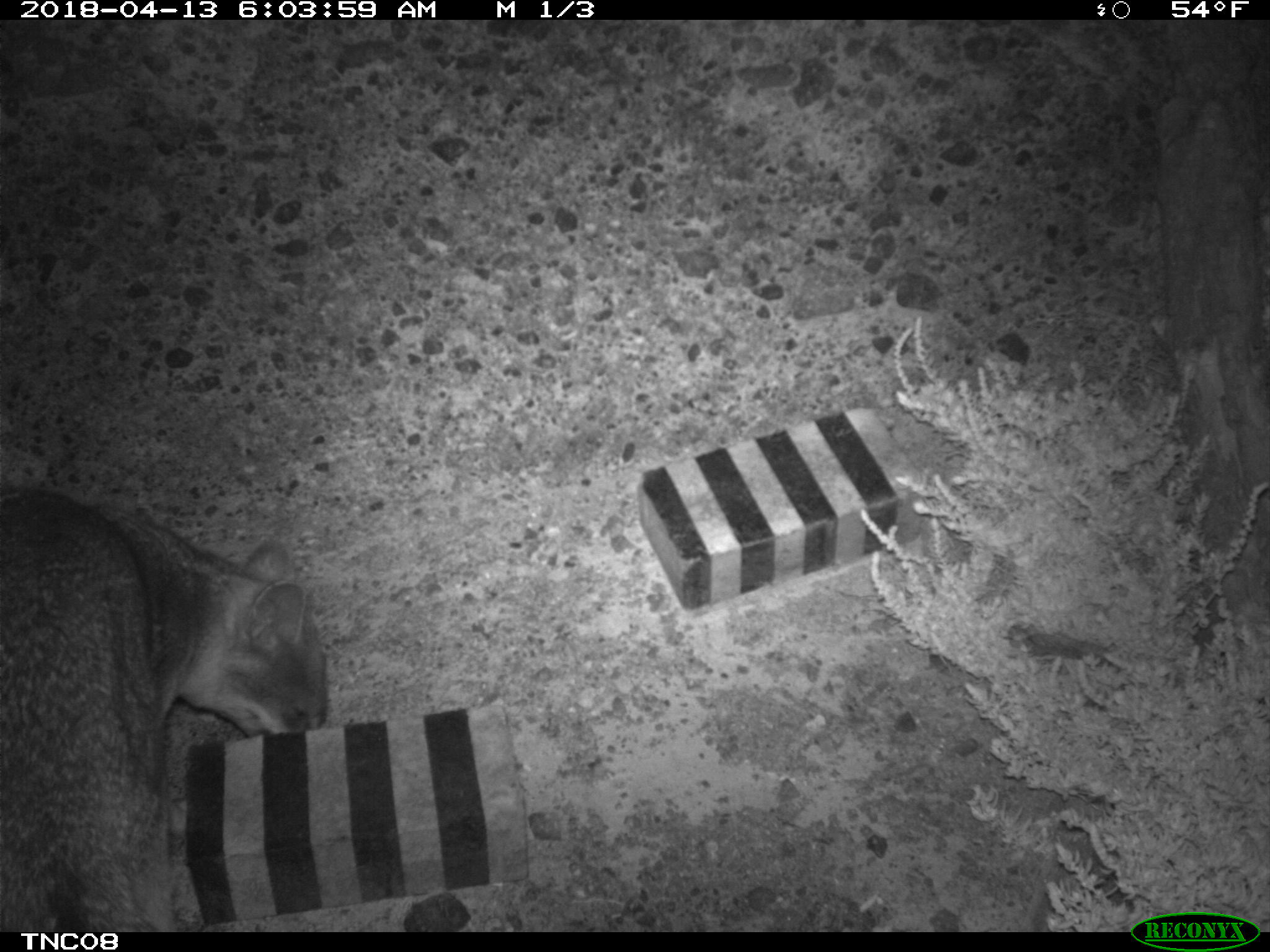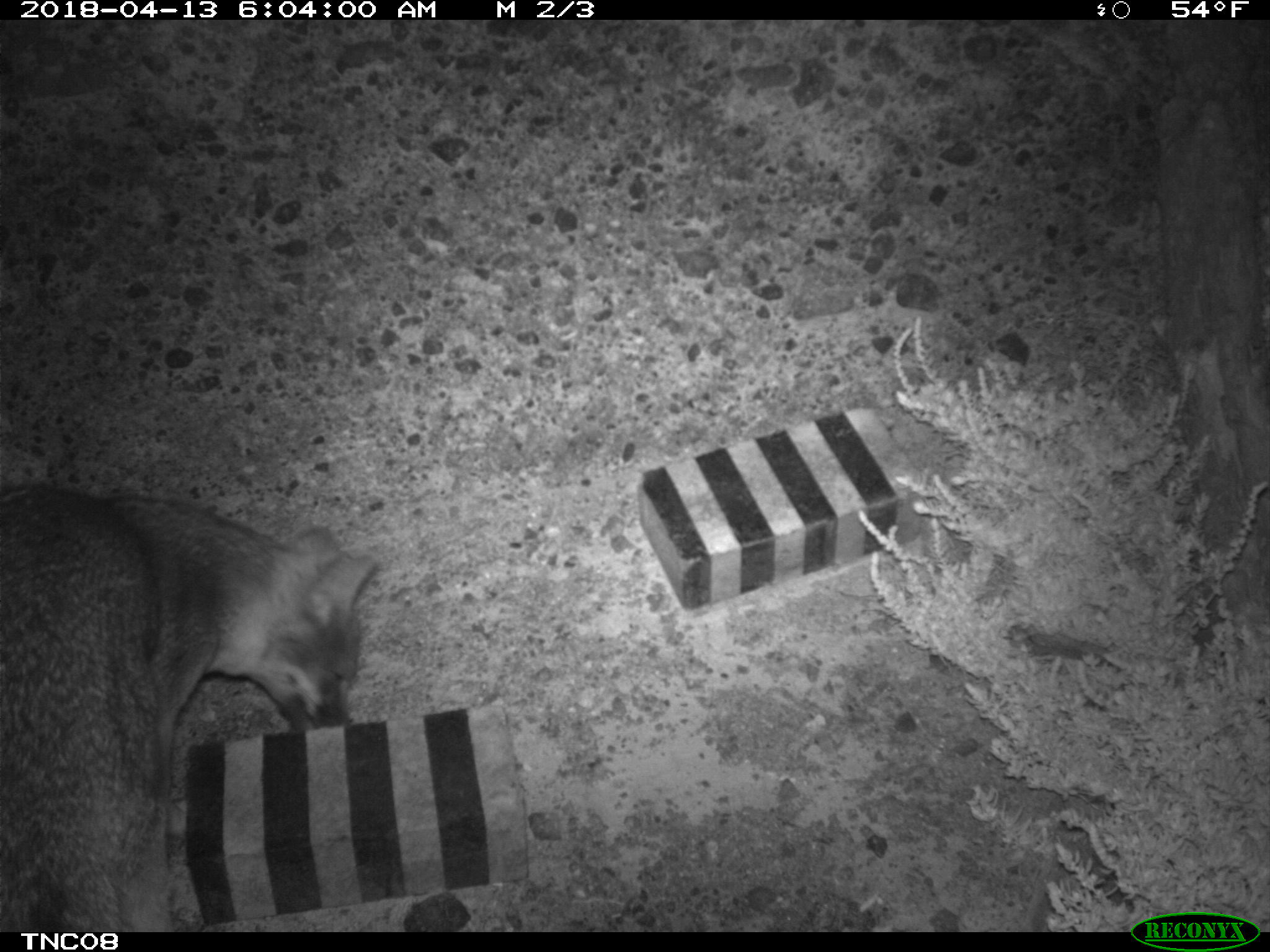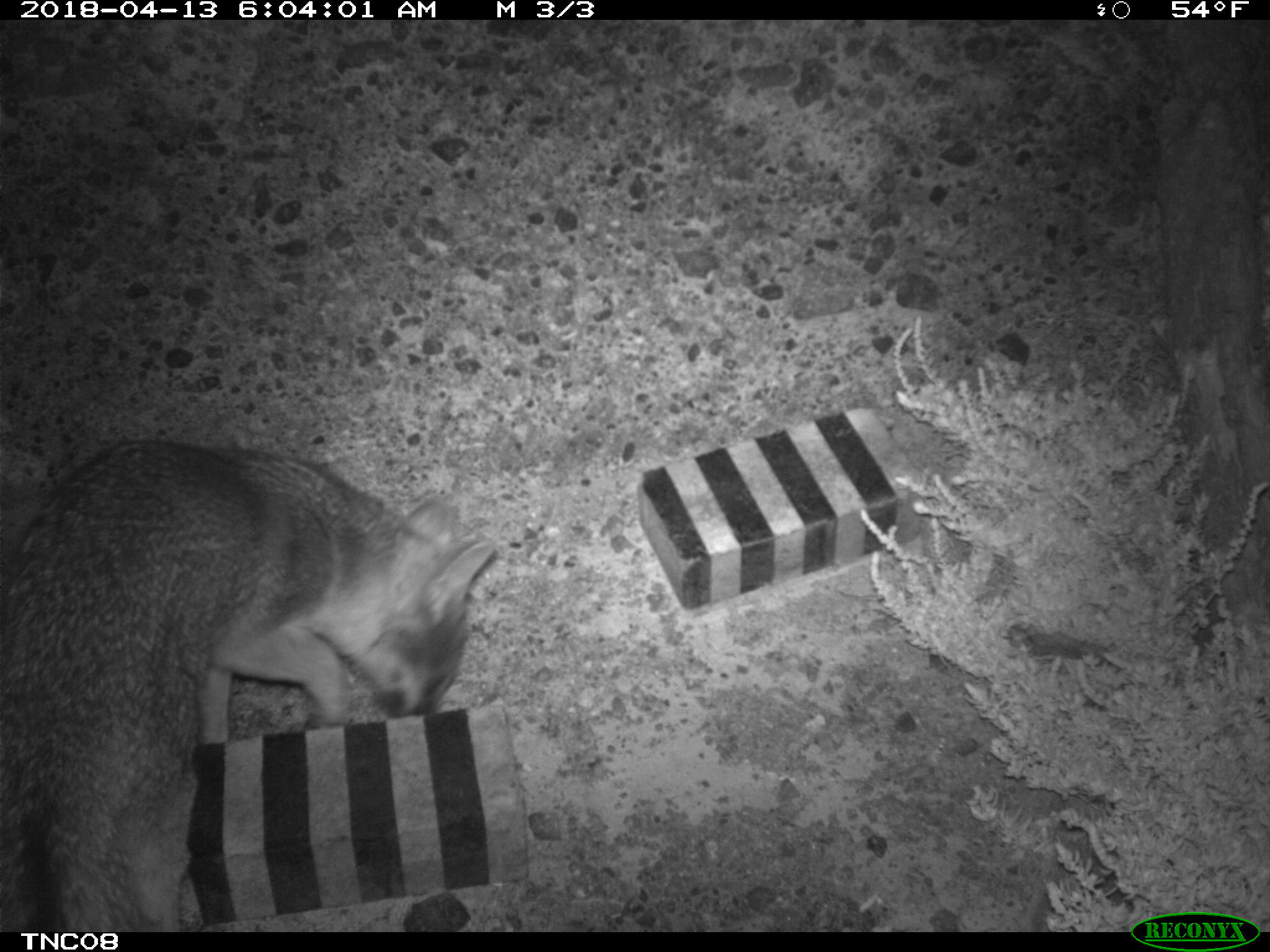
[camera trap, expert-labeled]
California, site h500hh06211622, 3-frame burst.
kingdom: Animalia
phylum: Chordata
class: Mammalia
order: Carnivora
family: Canidae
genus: Urocyon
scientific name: Urocyon littoralis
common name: island fox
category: fox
Fox (island fox) (Urocyon littoralis).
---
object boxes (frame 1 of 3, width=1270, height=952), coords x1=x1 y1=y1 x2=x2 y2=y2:
fox: x1=0 y1=490 x2=328 y2=932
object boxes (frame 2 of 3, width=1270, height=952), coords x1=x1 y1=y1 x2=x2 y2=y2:
fox: x1=0 y1=483 x2=378 y2=932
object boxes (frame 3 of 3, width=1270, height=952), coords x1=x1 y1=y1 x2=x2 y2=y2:
fox: x1=0 y1=440 x2=495 y2=932